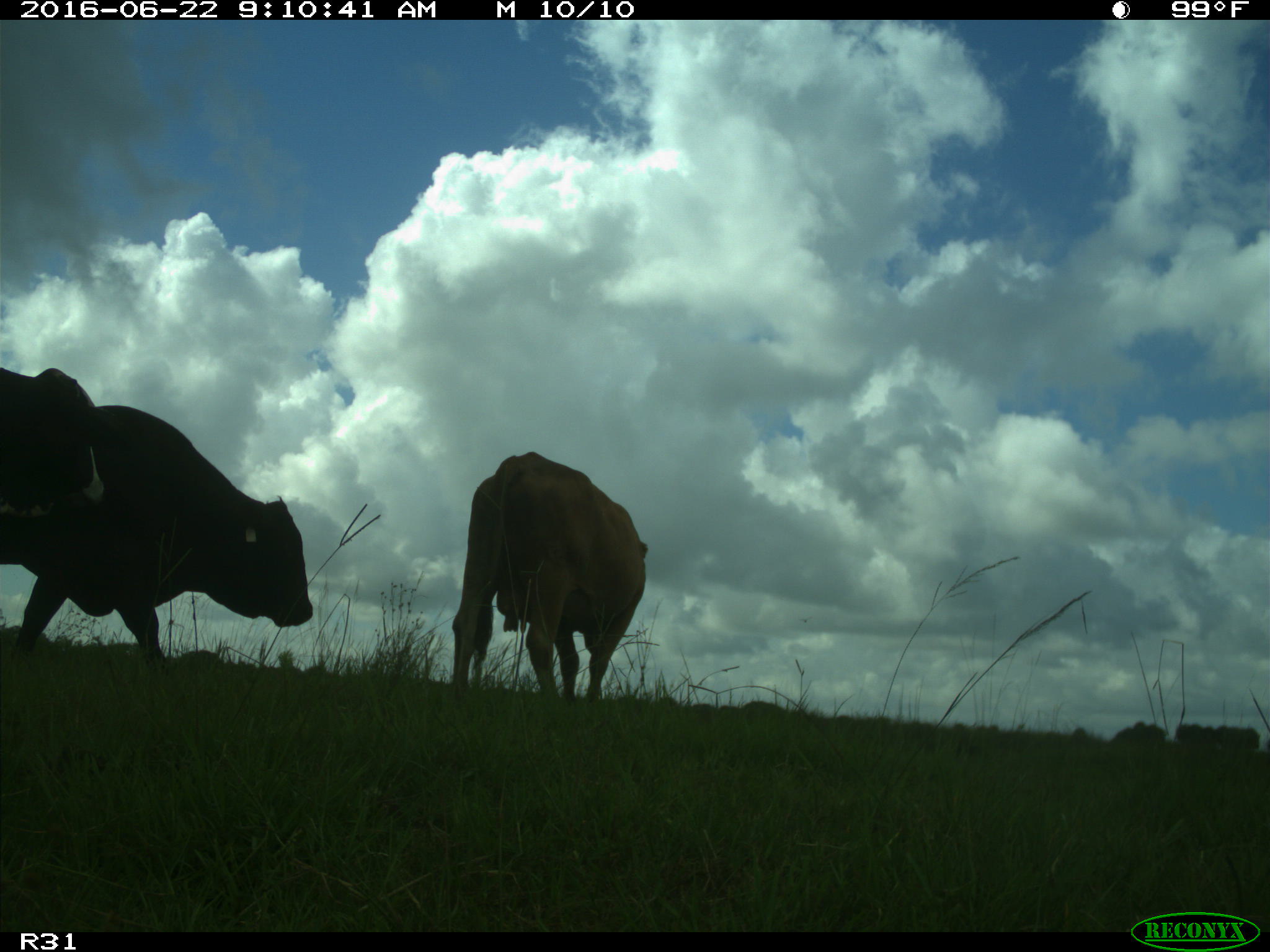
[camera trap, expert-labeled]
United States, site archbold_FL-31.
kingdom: Animalia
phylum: Chordata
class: Mammalia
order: Artiodactyla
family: Bovidae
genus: Bos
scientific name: Bos taurus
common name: domestic cow